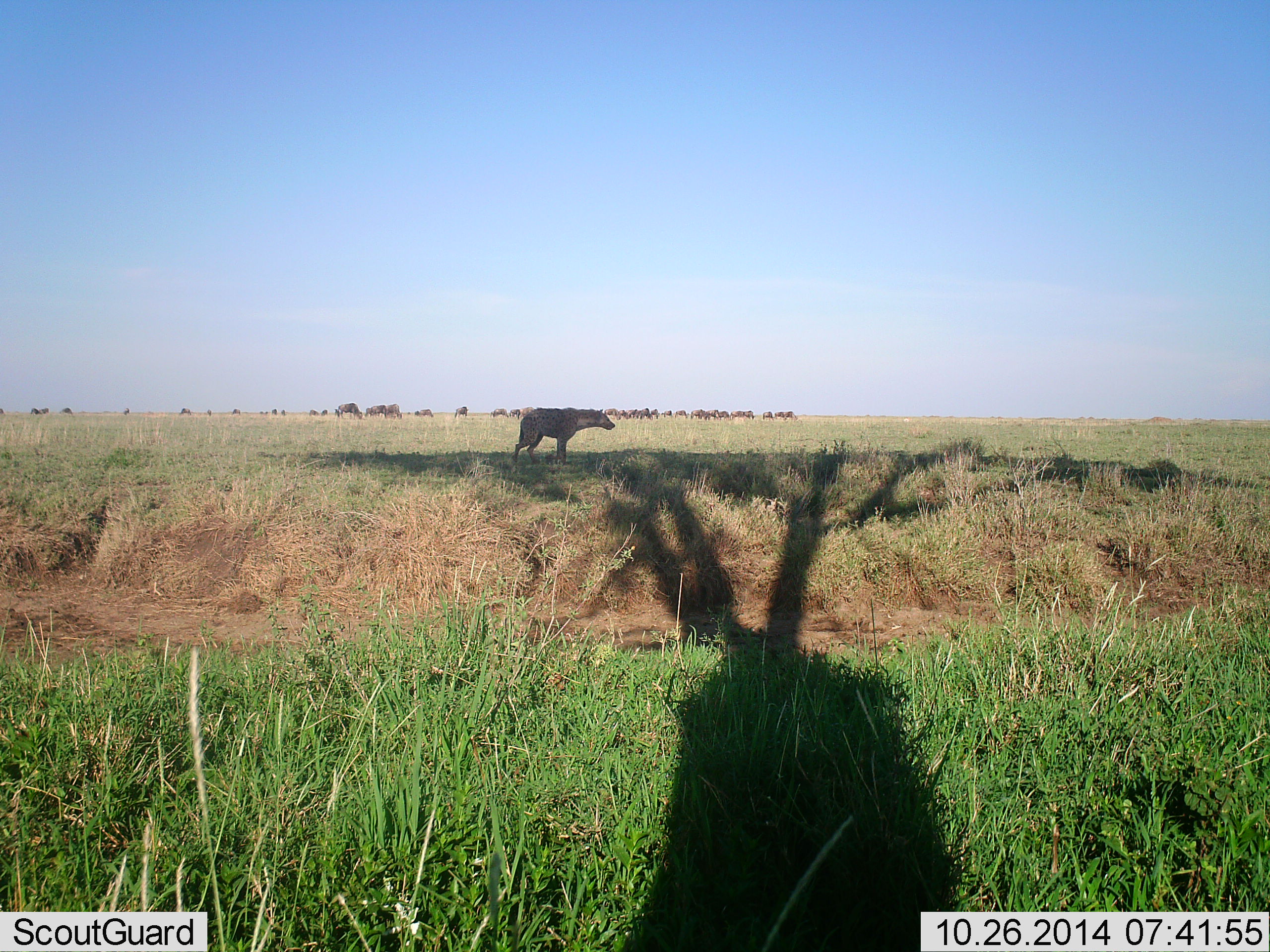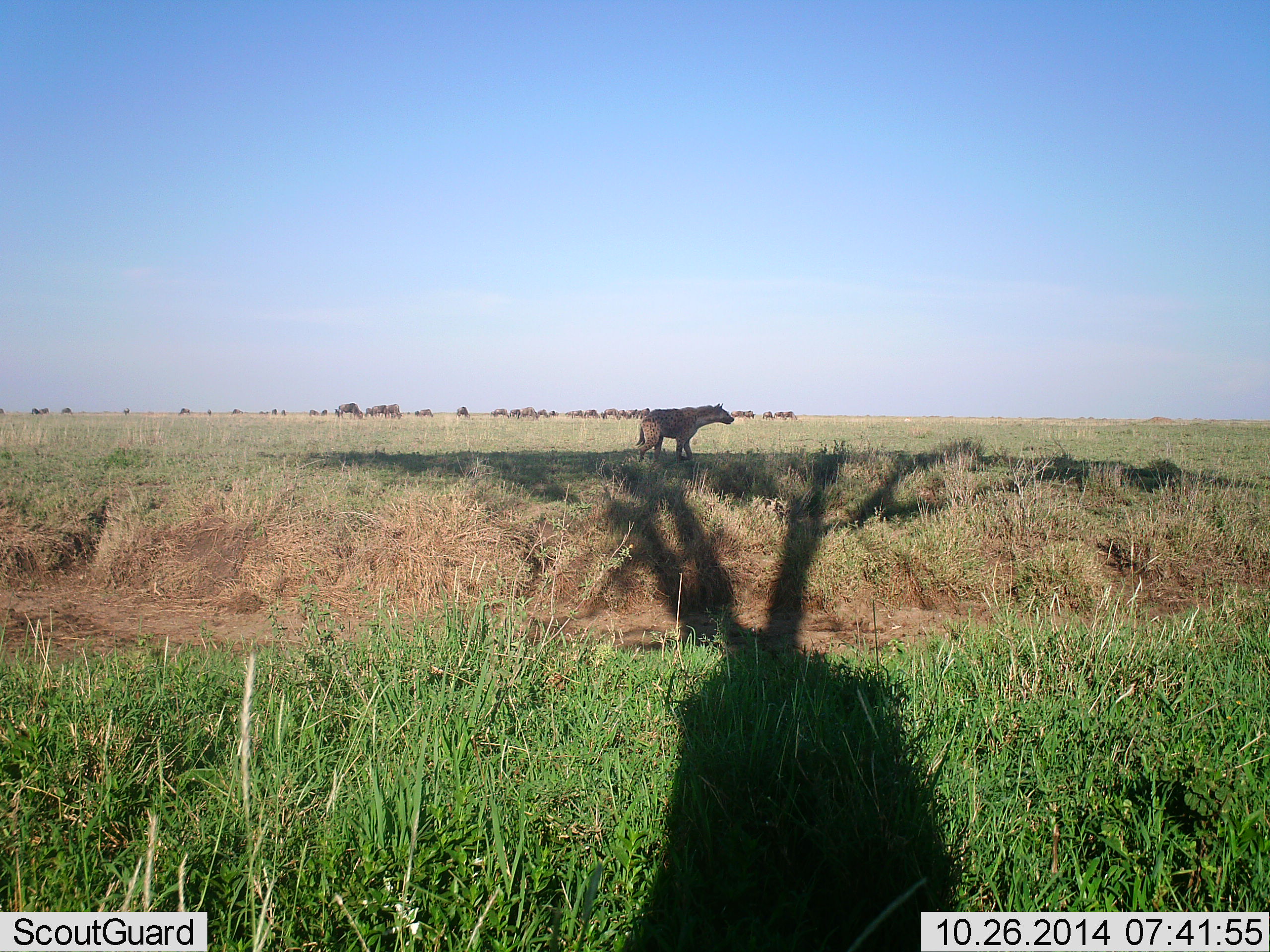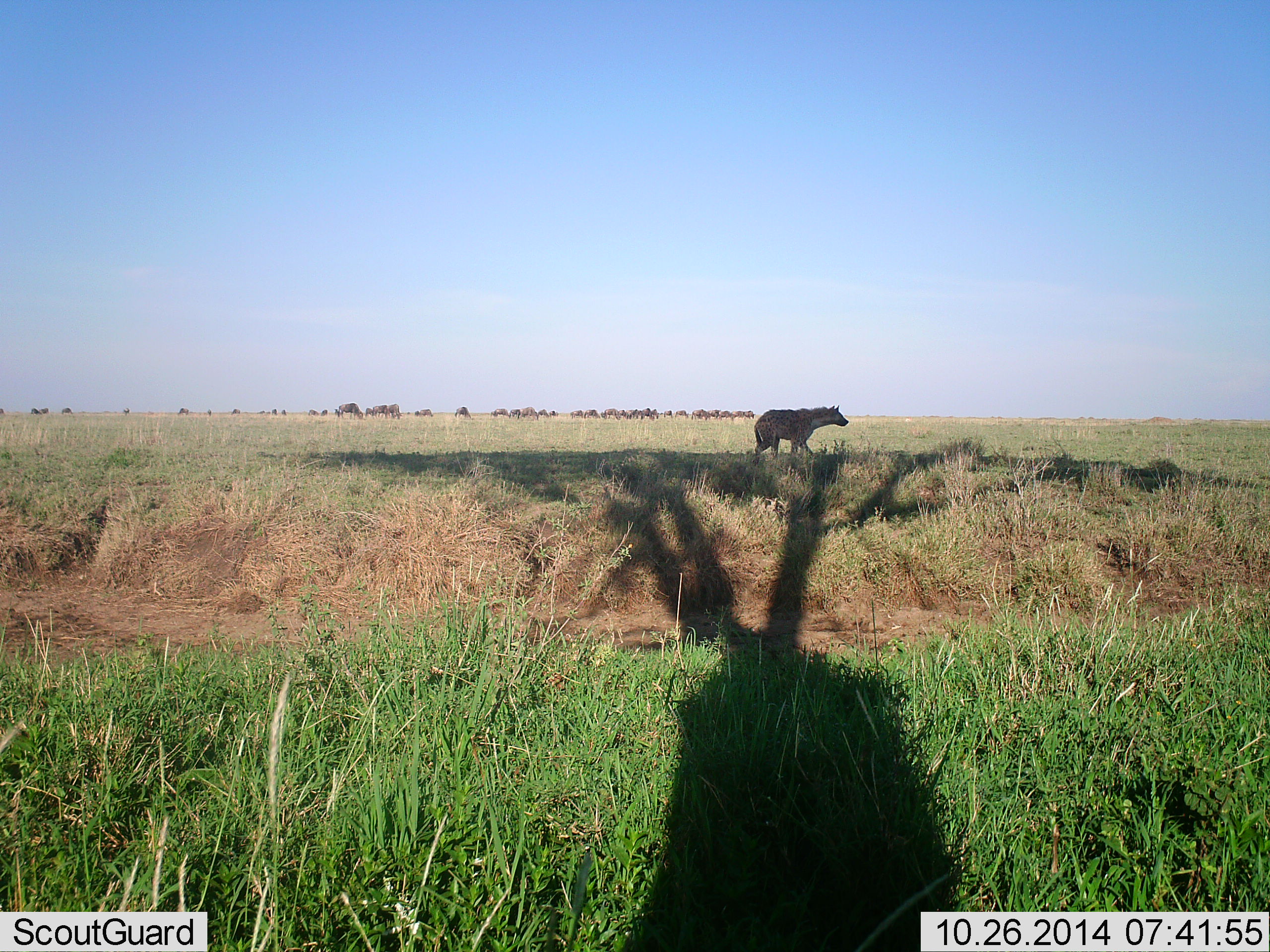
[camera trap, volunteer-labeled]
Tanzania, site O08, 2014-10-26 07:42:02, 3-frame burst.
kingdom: Animalia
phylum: Chordata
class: Mammalia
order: Carnivora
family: Hyaenidae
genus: Crocuta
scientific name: Crocuta crocuta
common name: spotted hyena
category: hyenaspotted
Hyenaspotted (spotted hyena) (Crocuta crocuta), count 1. Behavior (volunteer vote fractions): standing 29%, resting 0%, moving 71%, interacting 0%. Young present (vote fraction): 0%. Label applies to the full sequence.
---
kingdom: Animalia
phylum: Chordata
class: Mammalia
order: Artiodactyla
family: Bovidae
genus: Connochaetes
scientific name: Connochaetes taurinus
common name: blue wildebeest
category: wildebeest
Wildebeest (blue wildebeest) (Connochaetes taurinus), count 11-50. Behavior (volunteer vote fractions): standing 30%, resting 10%, moving 10%, interacting 0%. Young present (vote fraction): 0%. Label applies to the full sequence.